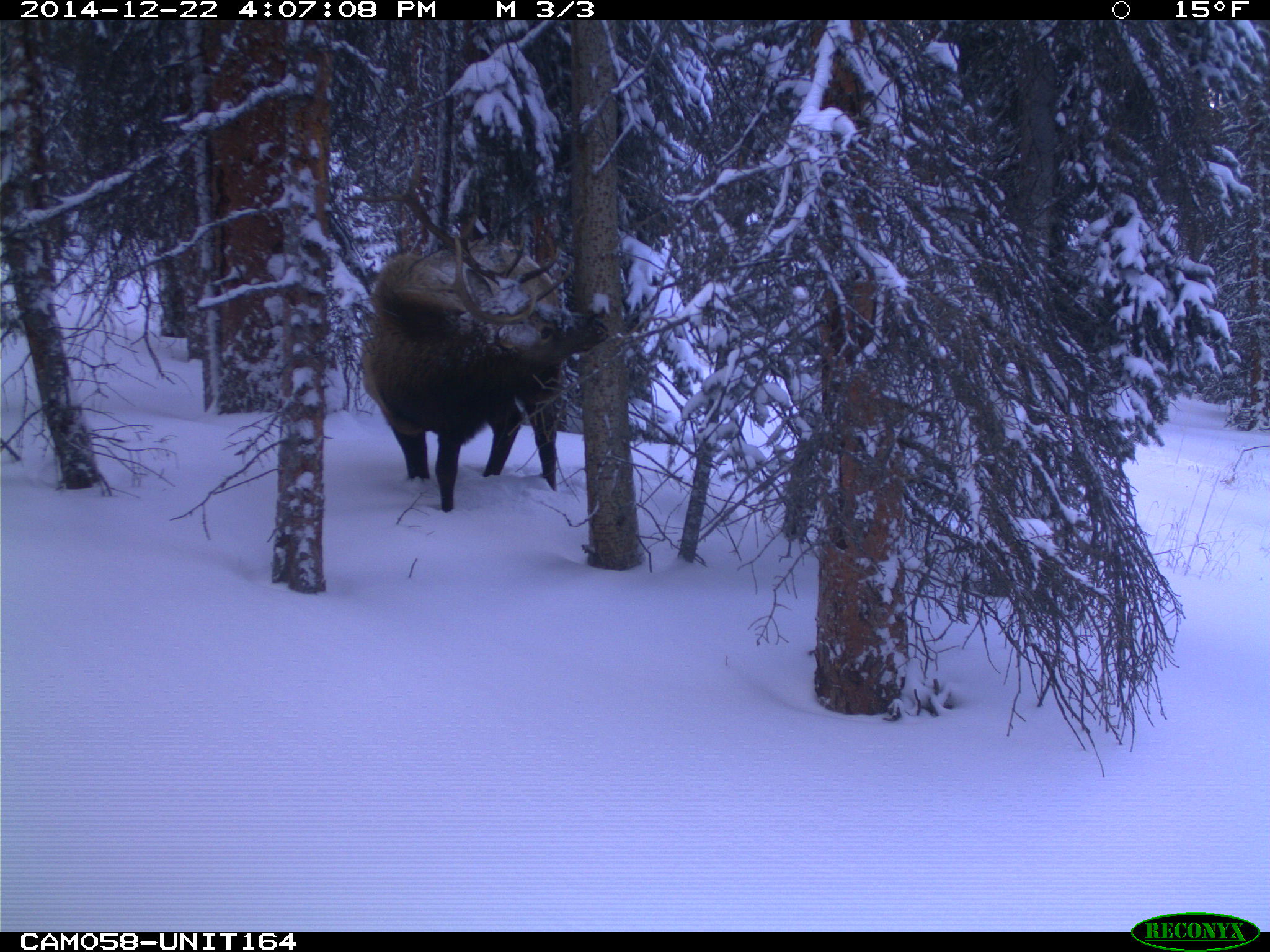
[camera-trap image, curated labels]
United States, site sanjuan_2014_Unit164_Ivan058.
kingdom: Animalia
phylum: Chordata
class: Mammalia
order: Artiodactyla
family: Cervidae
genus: Cervus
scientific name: Cervus elaphus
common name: red deer